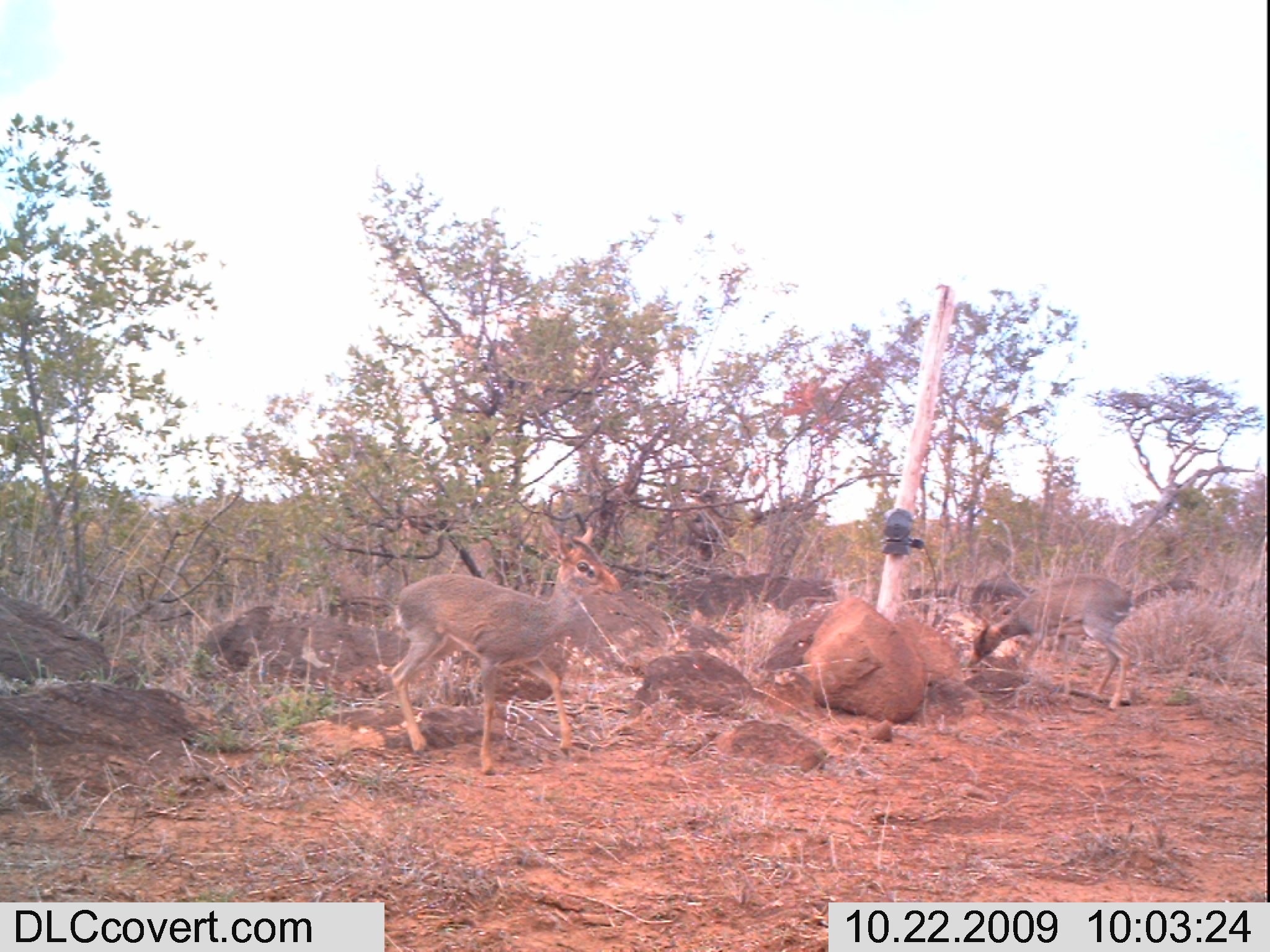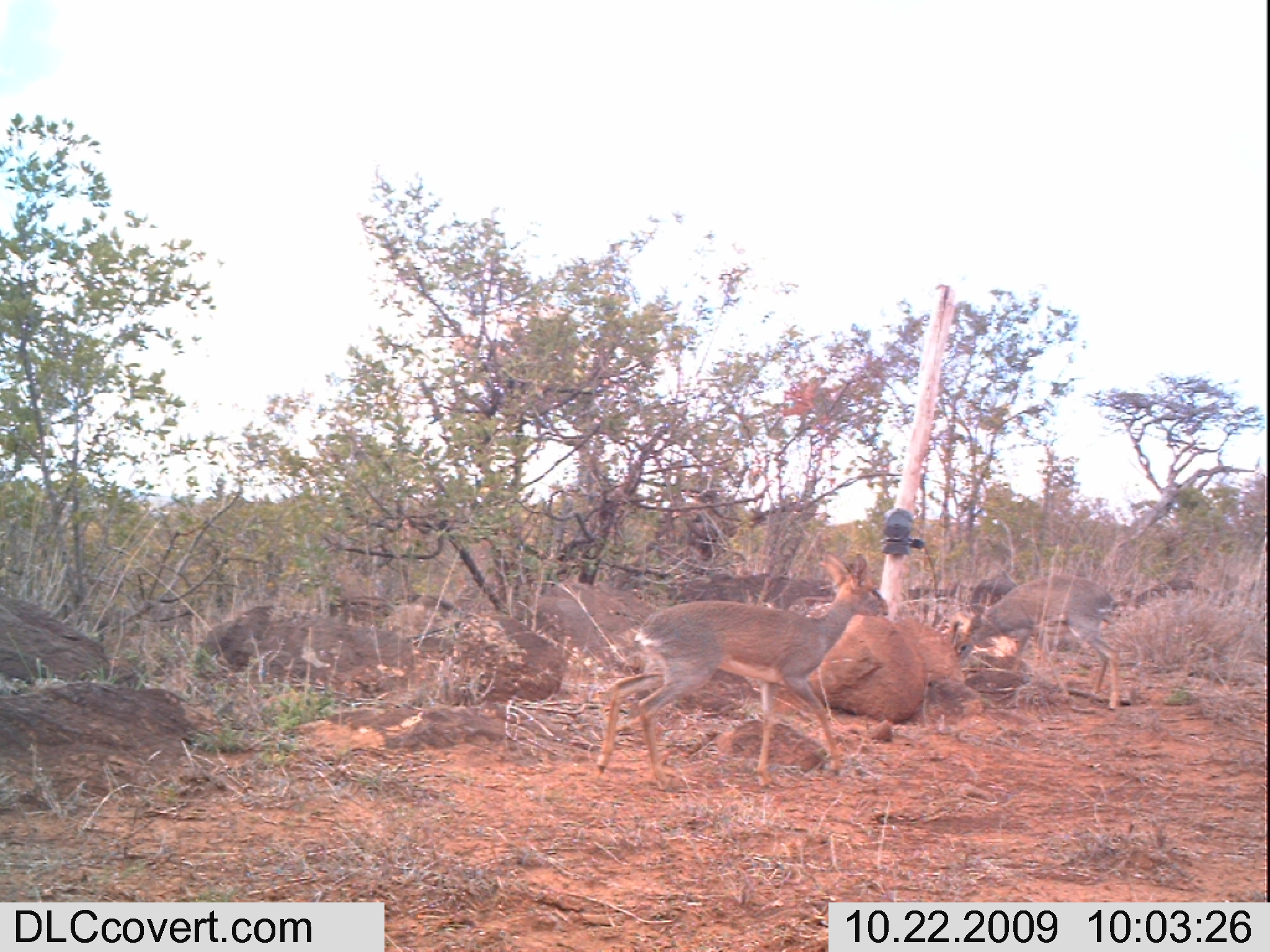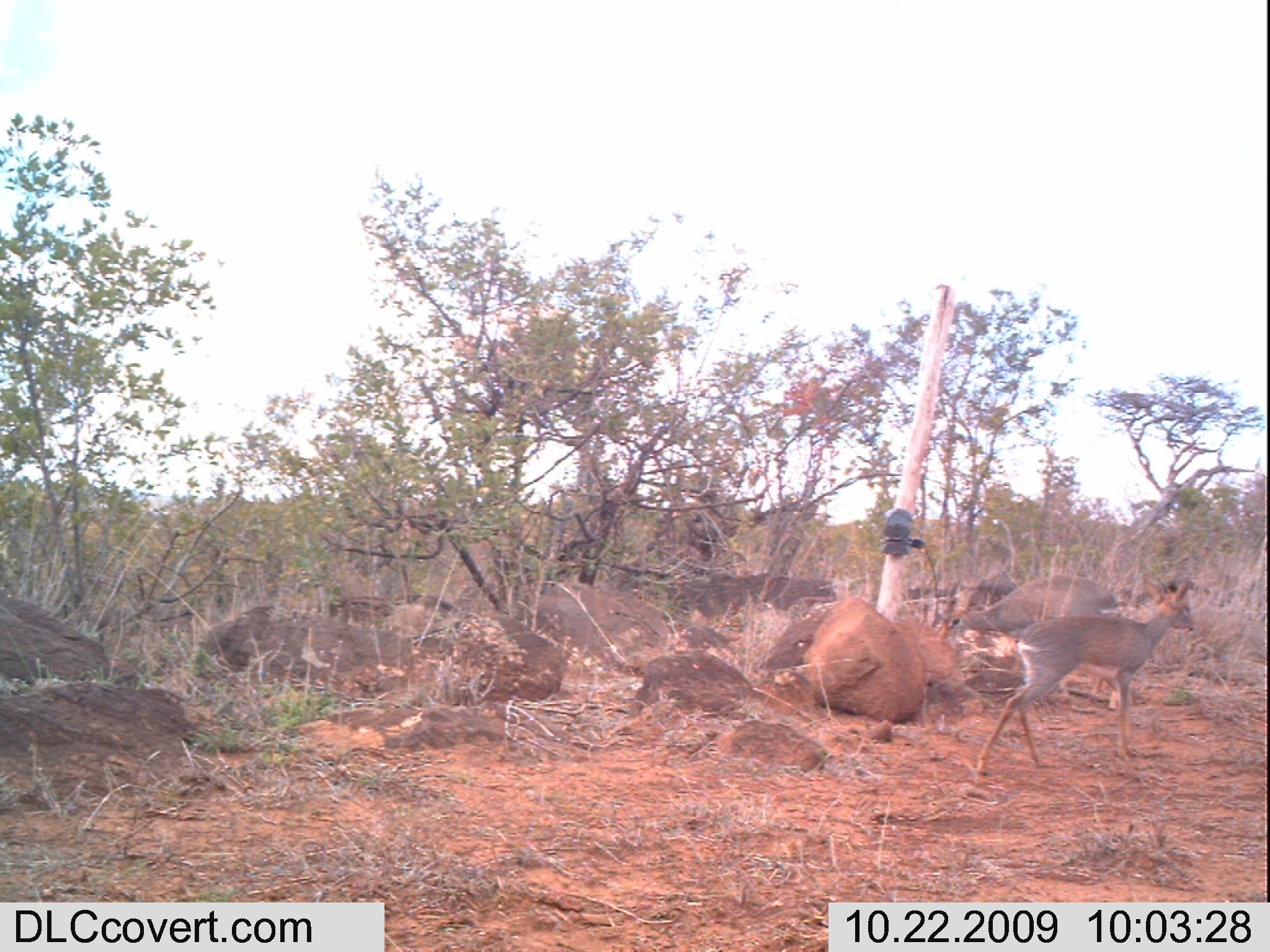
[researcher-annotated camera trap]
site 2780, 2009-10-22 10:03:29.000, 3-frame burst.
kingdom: Animalia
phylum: Chordata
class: Mammalia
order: Artiodactyla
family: Bovidae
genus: Madoqua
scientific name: Madoqua guentheri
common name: günther's dik-dik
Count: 2.